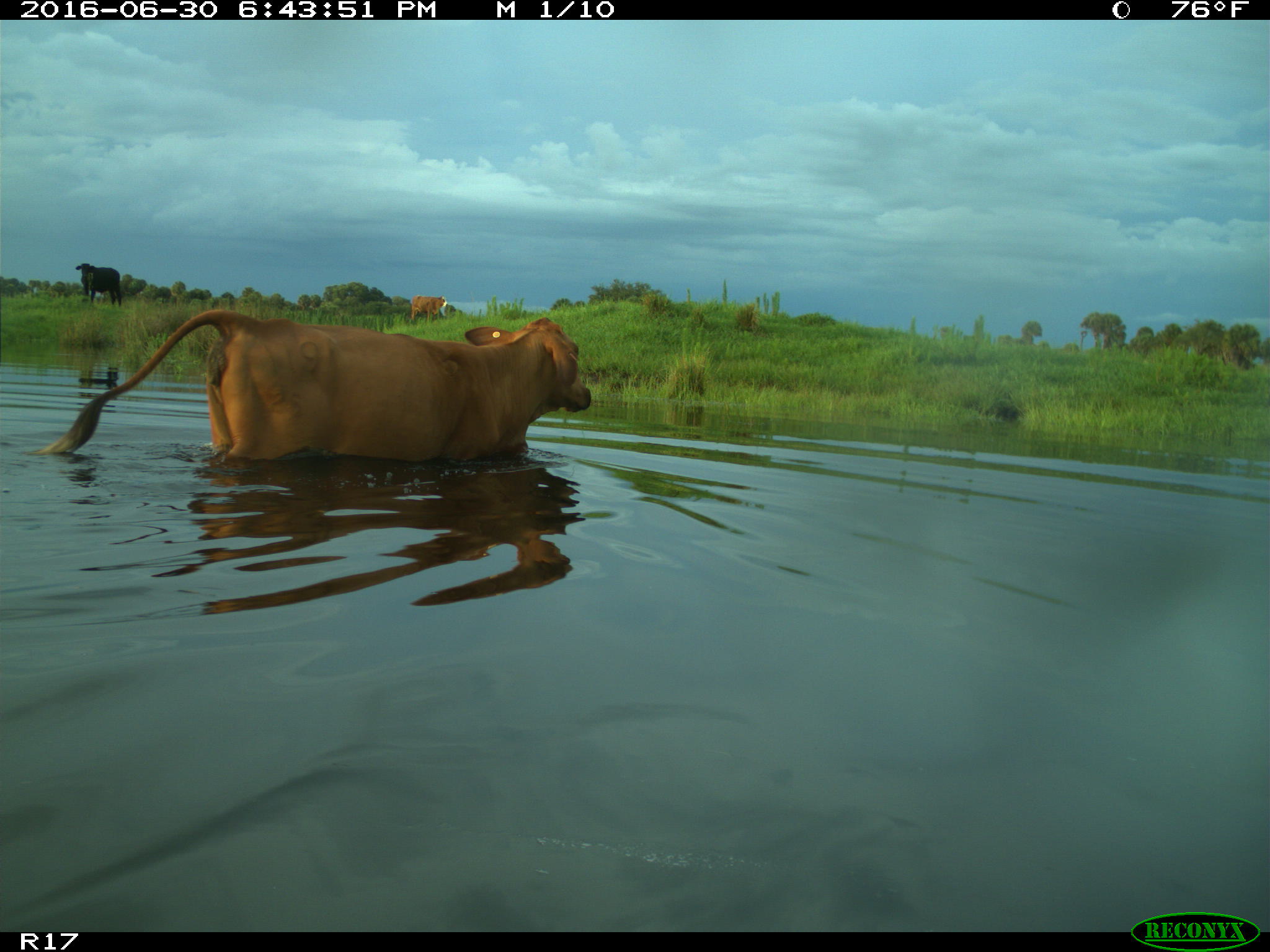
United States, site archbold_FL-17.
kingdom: Animalia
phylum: Chordata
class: Mammalia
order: Artiodactyla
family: Bovidae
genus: Bos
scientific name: Bos taurus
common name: domestic cow